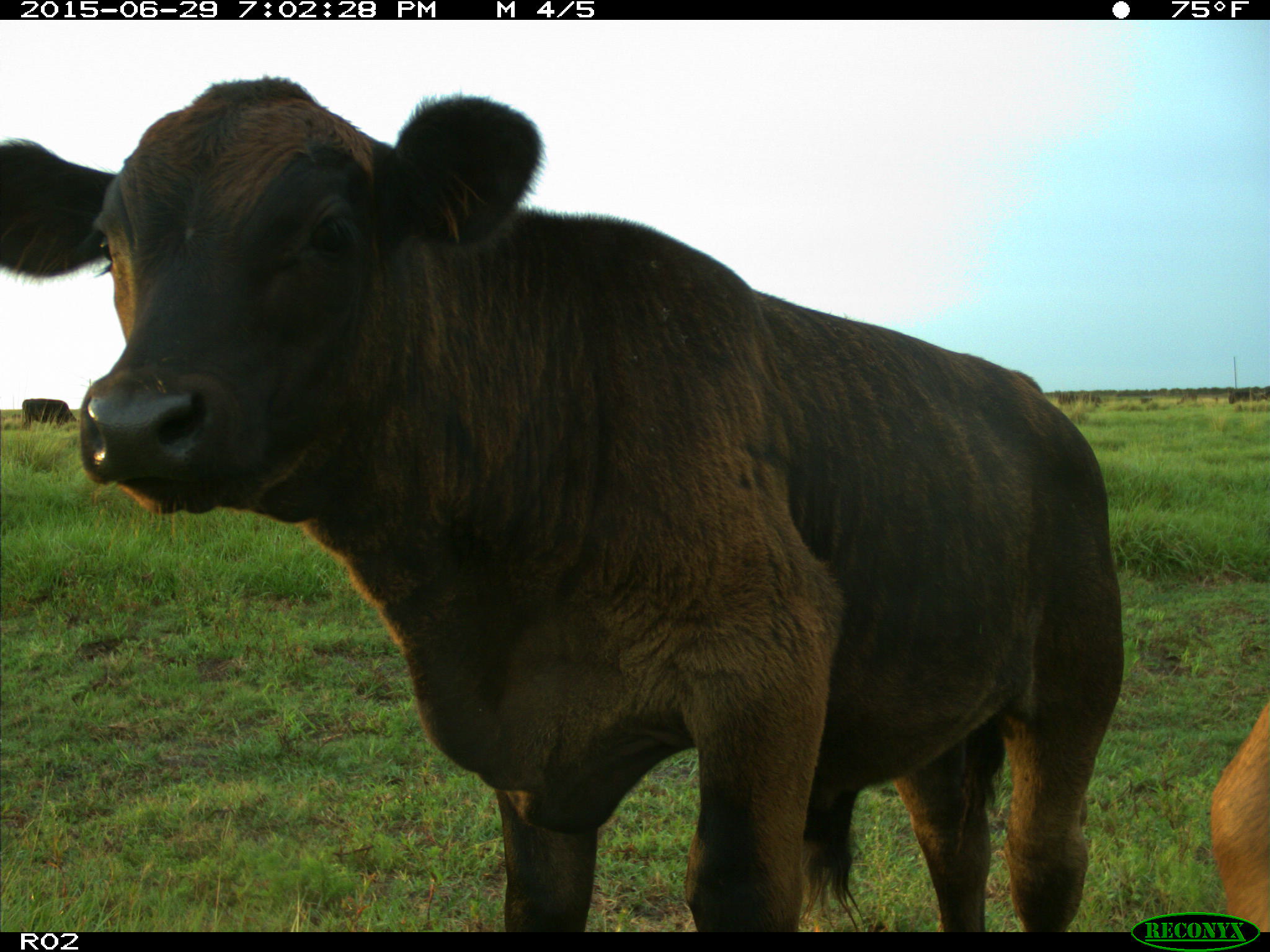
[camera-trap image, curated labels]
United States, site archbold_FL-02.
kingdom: Animalia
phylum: Chordata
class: Mammalia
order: Artiodactyla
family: Bovidae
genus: Bos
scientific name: Bos taurus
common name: domestic cow